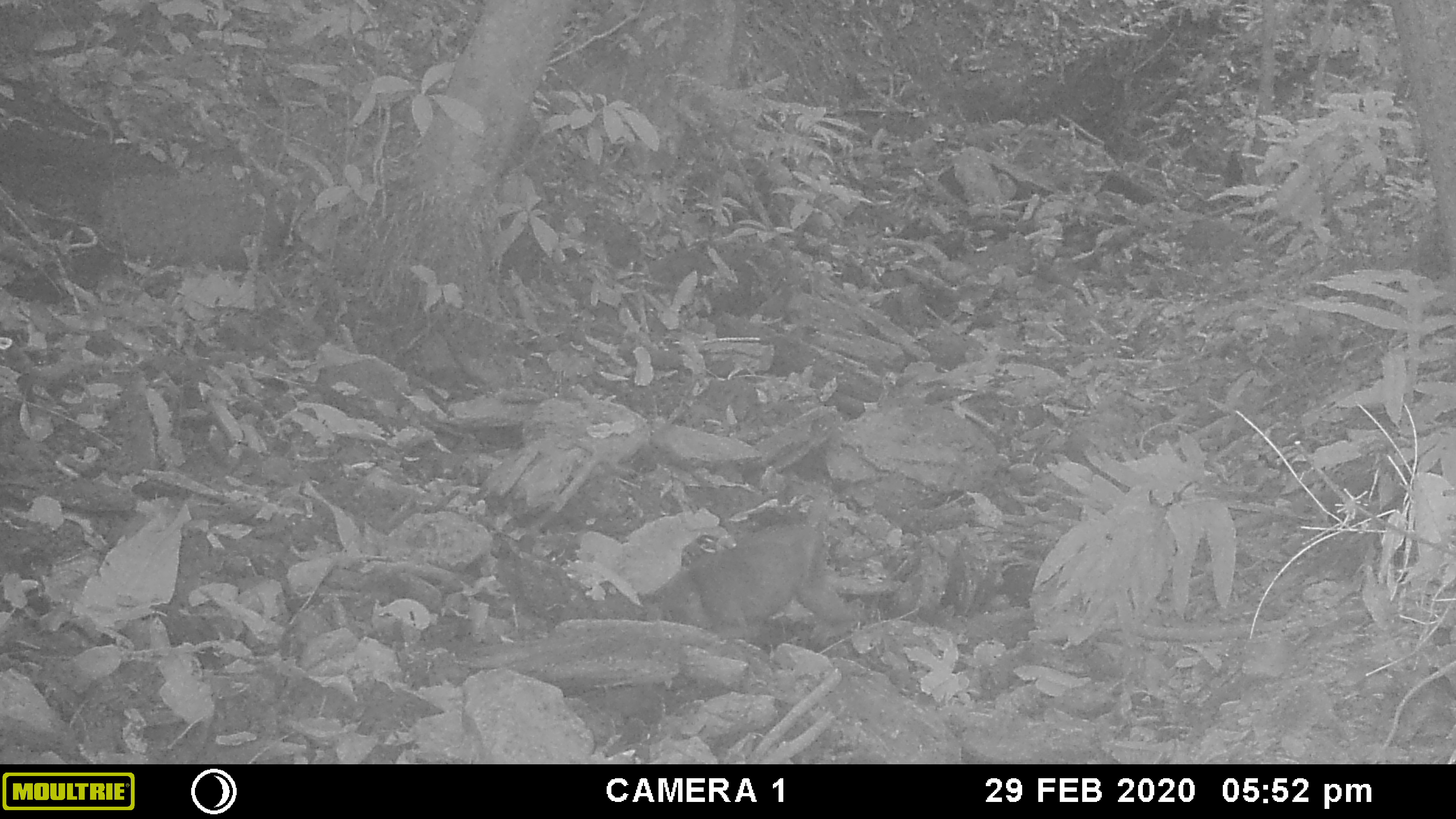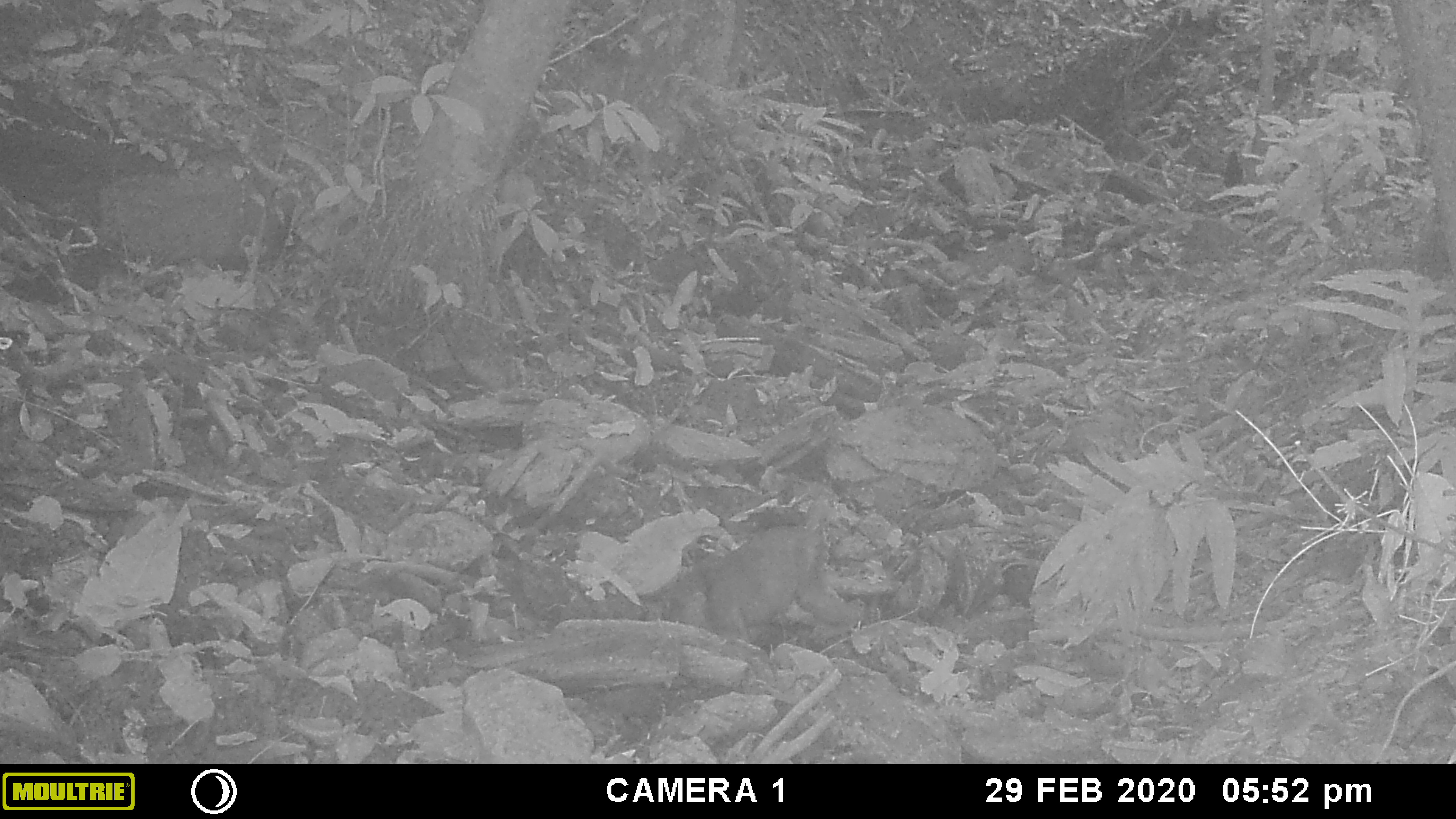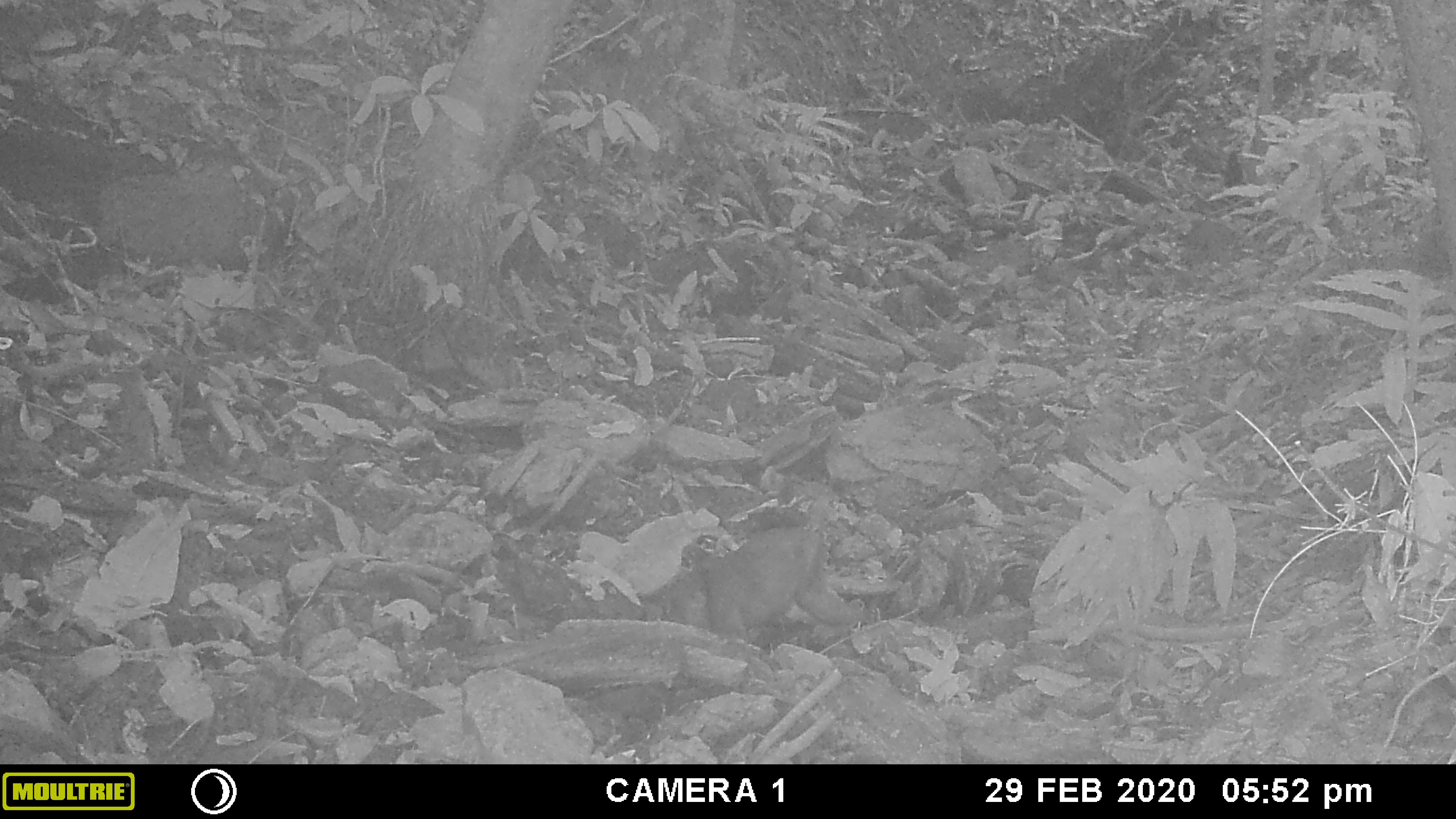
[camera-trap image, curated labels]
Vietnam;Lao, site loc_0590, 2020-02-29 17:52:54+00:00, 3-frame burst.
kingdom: Animalia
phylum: Chordata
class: Mammalia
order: Primates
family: Cercopithecidae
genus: Macaca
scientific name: Macaca arctoides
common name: stump-tailed macaque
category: stump tailed macaque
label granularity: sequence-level